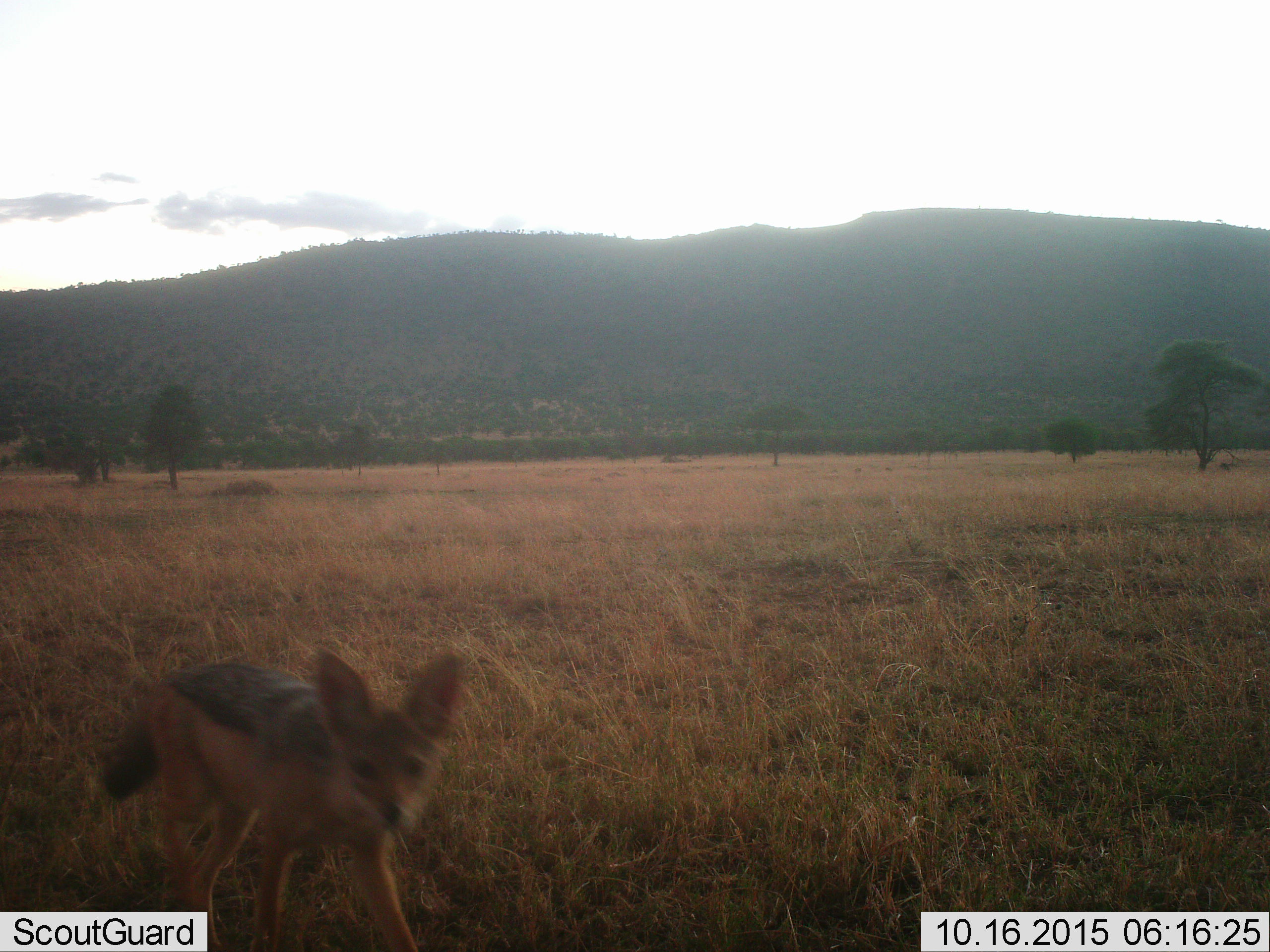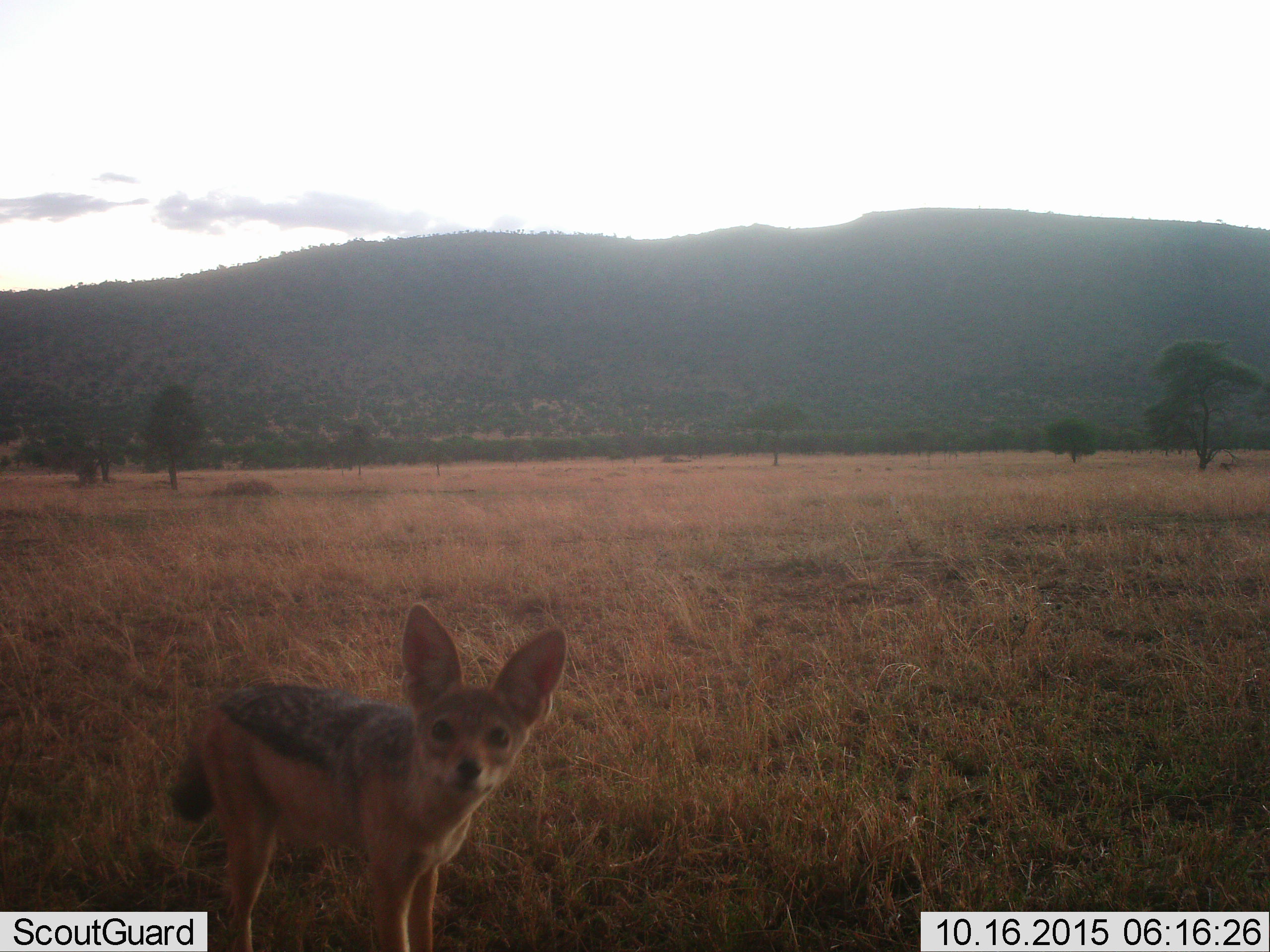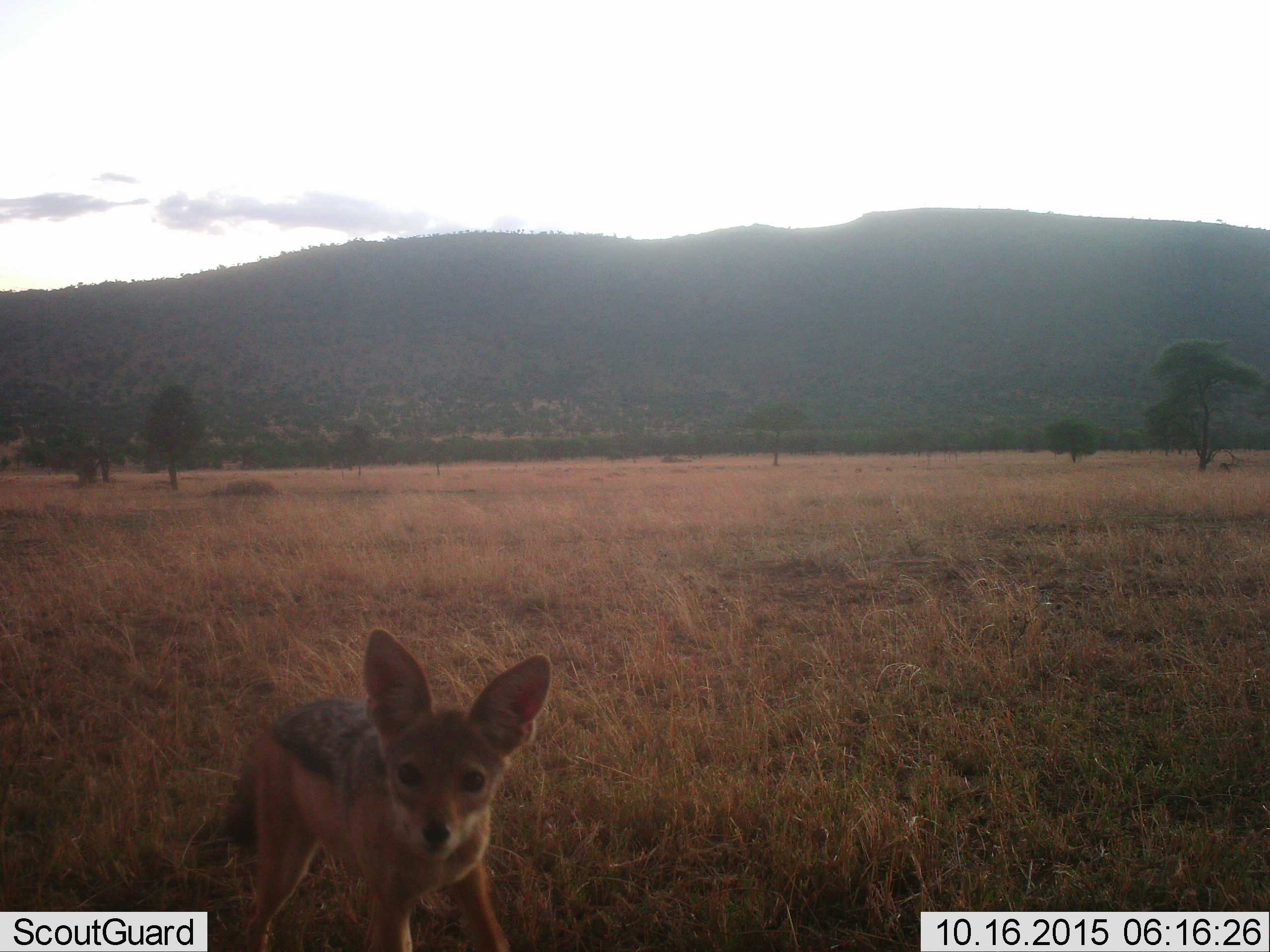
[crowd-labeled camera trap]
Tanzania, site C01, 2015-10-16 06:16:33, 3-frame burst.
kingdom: Animalia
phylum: Chordata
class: Mammalia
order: Carnivora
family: Canidae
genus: Lupulella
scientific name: Lupulella mesomelas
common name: black-backed jackal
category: jackal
Jackal (black-backed jackal) (Lupulella mesomelas), count 1. Behavior (volunteer vote fractions): standing 25%, resting 0%, moving 75%, interacting 8%. Young present (vote fraction): 0%. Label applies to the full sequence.